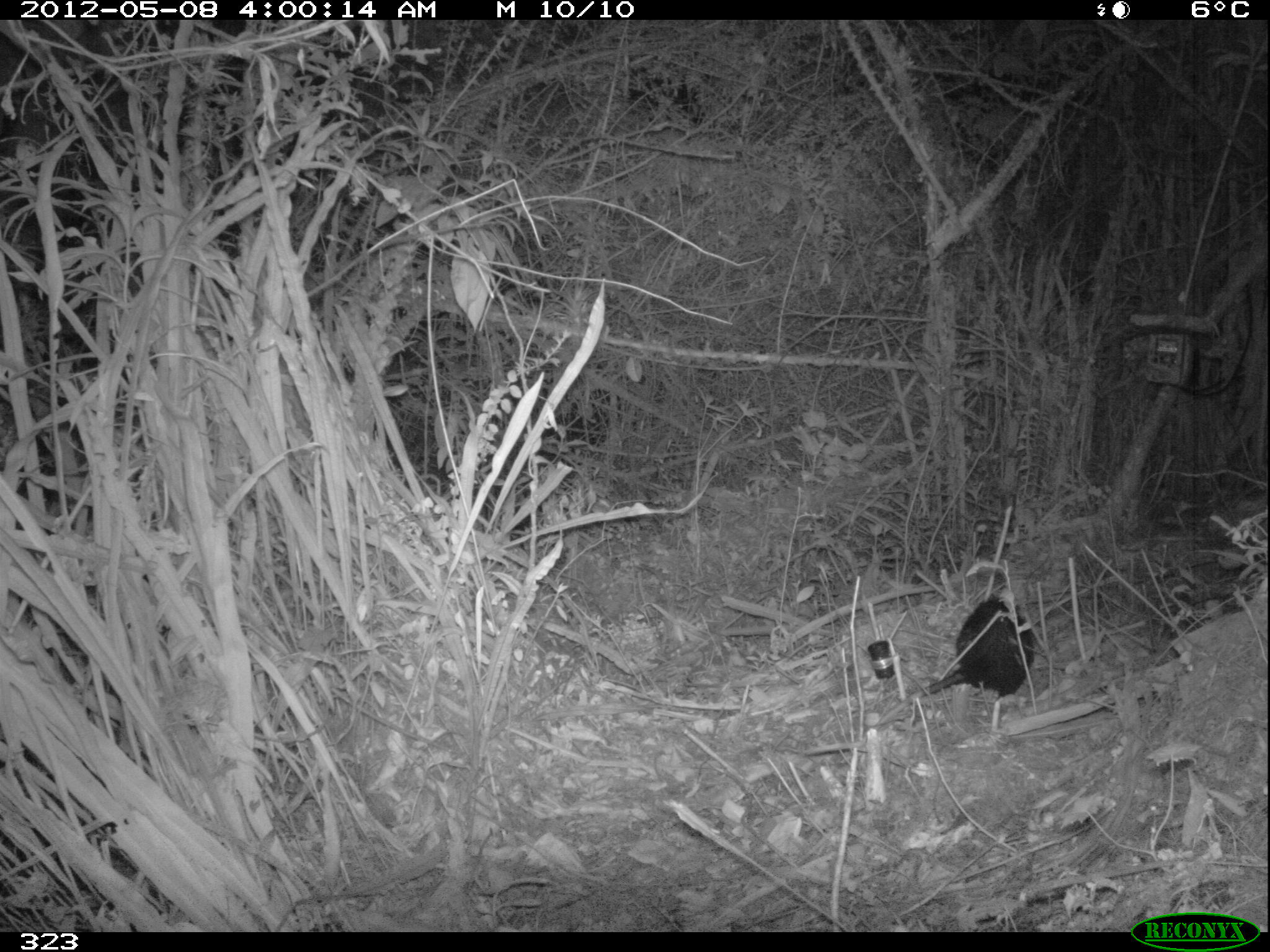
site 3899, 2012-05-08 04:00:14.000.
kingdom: Animalia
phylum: Chordata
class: Mammalia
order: Didelphimorphia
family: Didelphidae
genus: Didelphis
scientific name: Didelphis pernigra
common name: andean white-eared opossum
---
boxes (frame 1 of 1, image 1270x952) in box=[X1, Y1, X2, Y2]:
didelphis pernigra: box=[876, 594, 1034, 724]